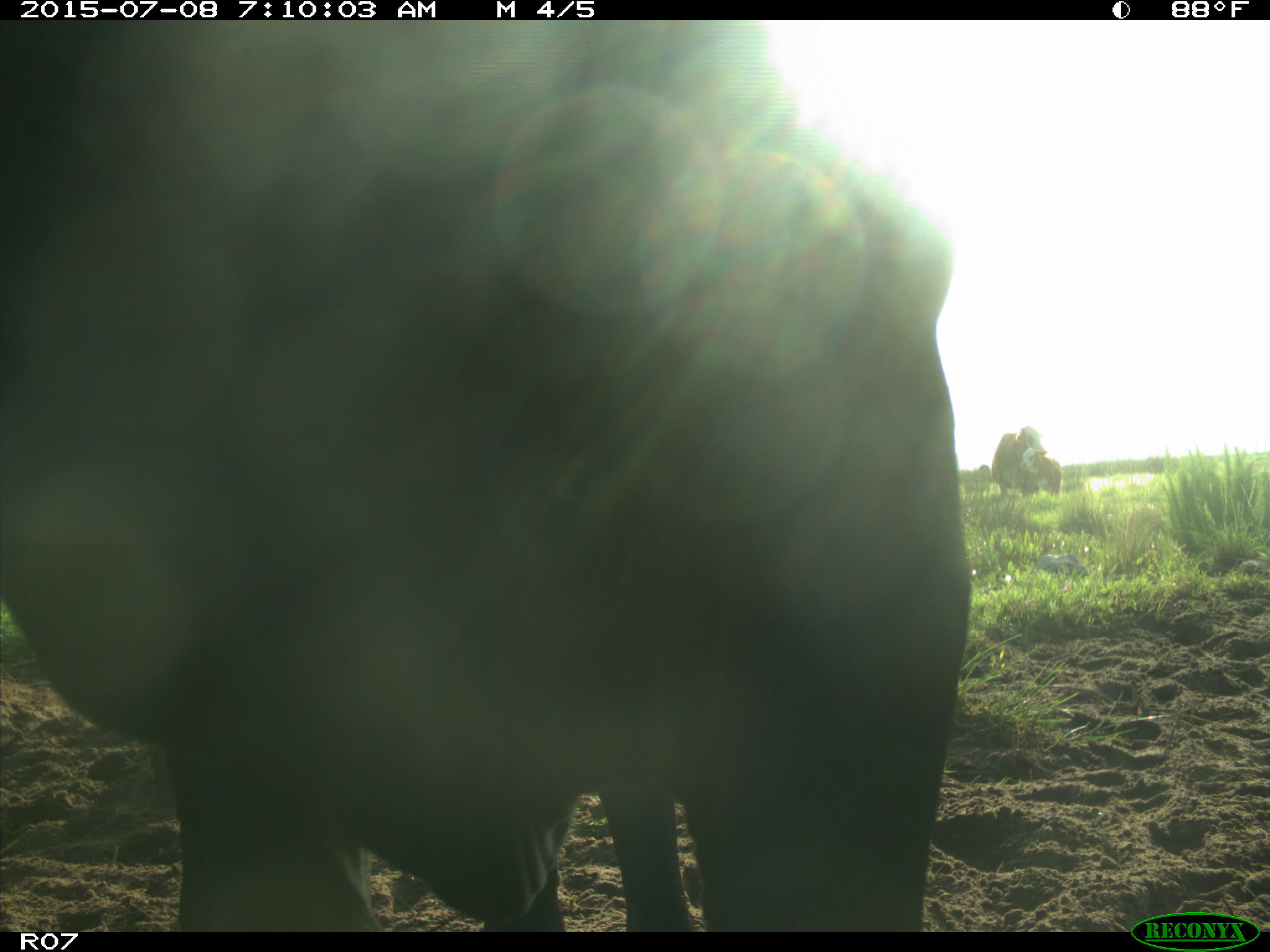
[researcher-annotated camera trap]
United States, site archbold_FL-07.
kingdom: Animalia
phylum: Chordata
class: Mammalia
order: Artiodactyla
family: Bovidae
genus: Bos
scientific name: Bos taurus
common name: domestic cow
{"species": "Bos taurus (domestic cow)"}